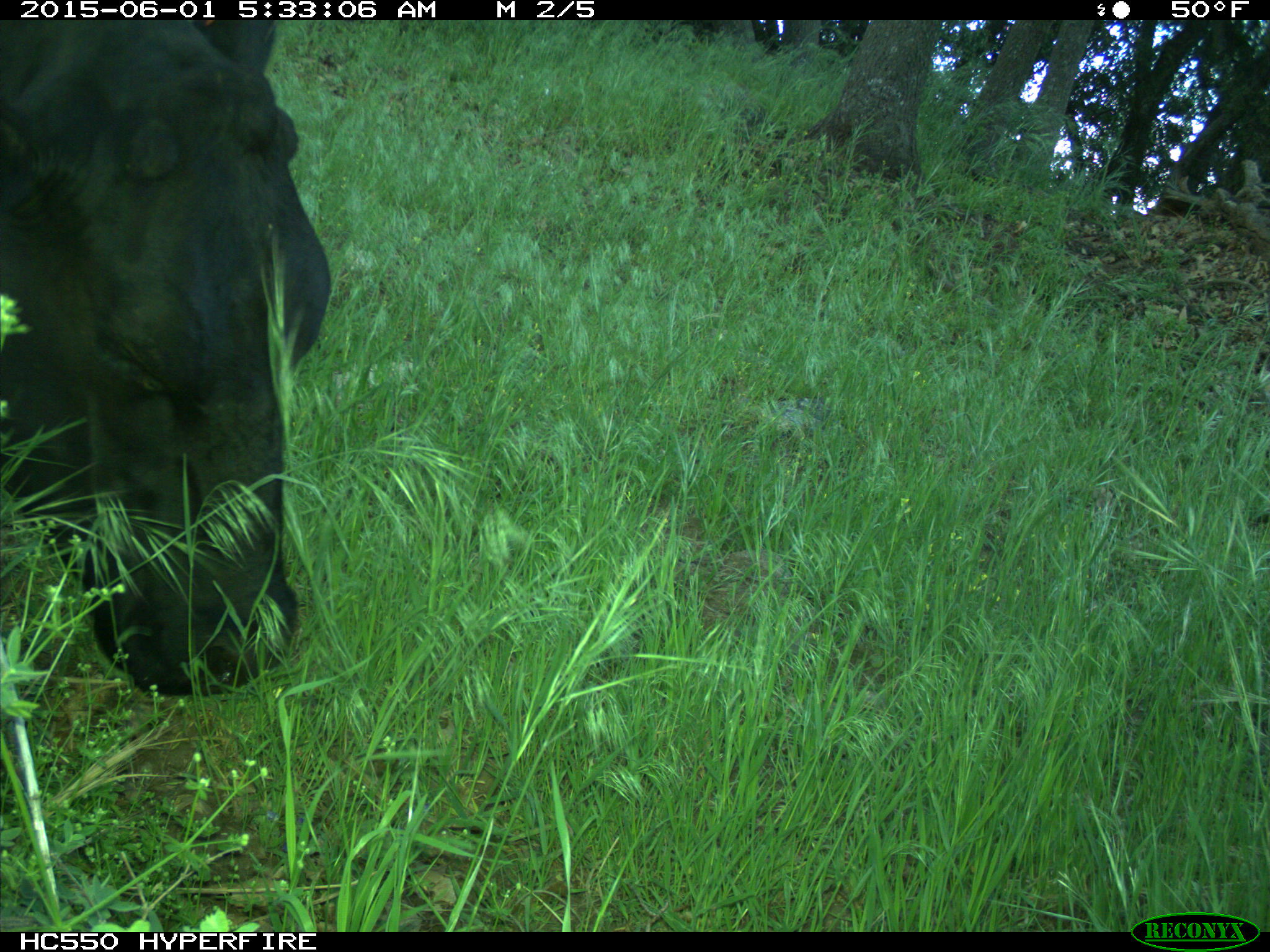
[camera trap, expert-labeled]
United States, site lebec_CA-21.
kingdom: Animalia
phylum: Chordata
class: Mammalia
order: Artiodactyla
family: Bovidae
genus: Bos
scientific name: Bos taurus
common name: domestic cow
Bos taurus (domestic cow).